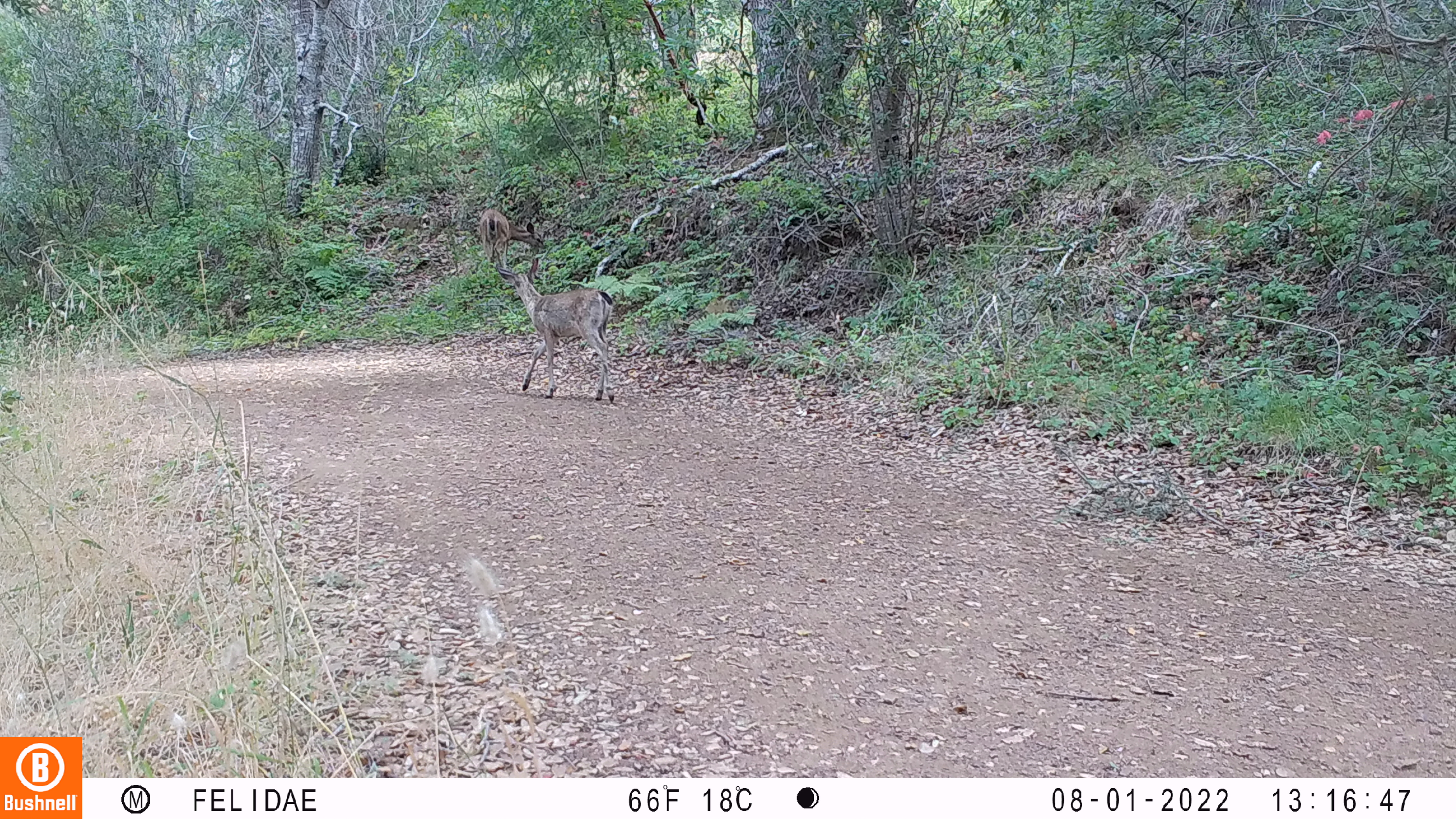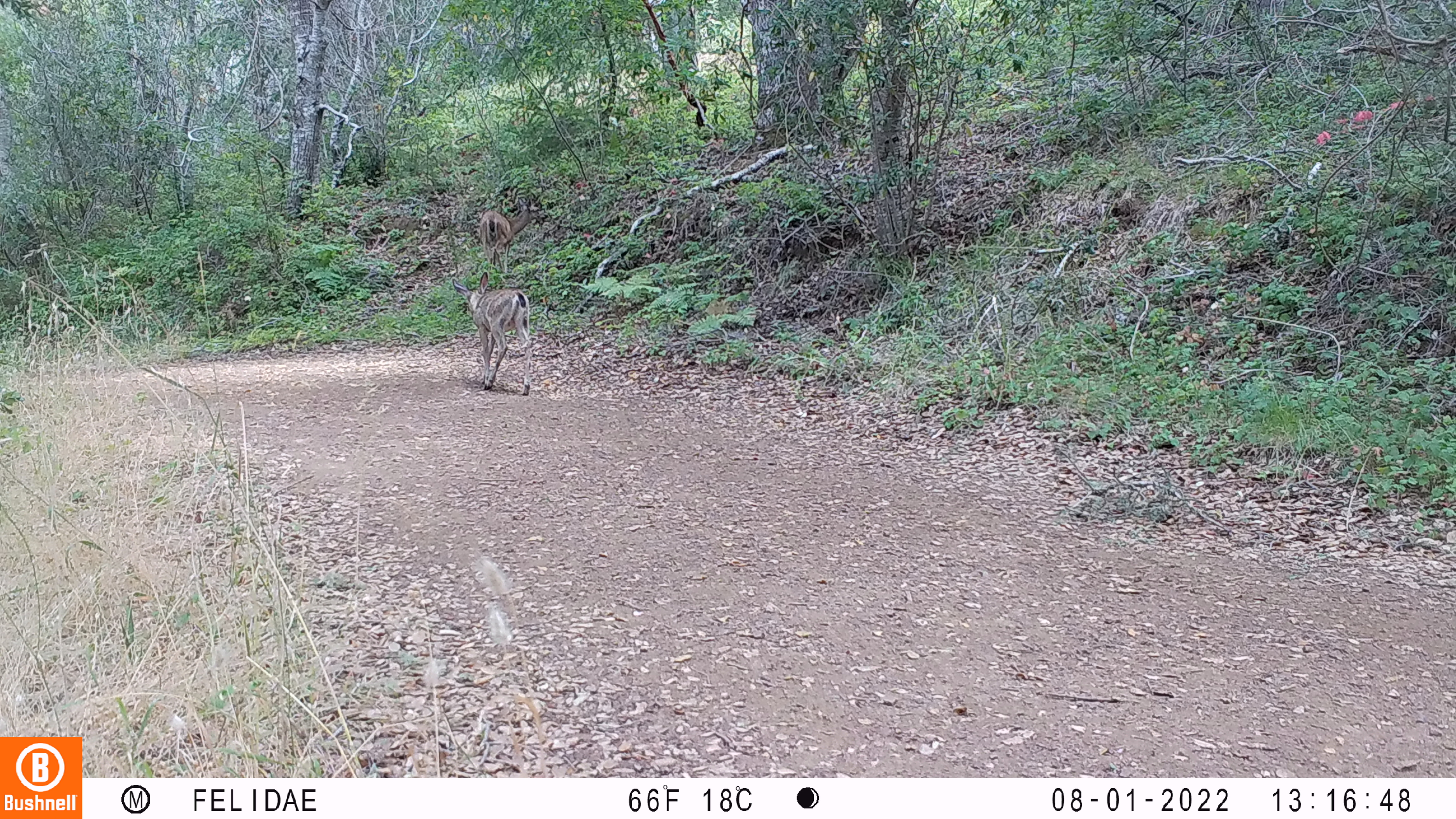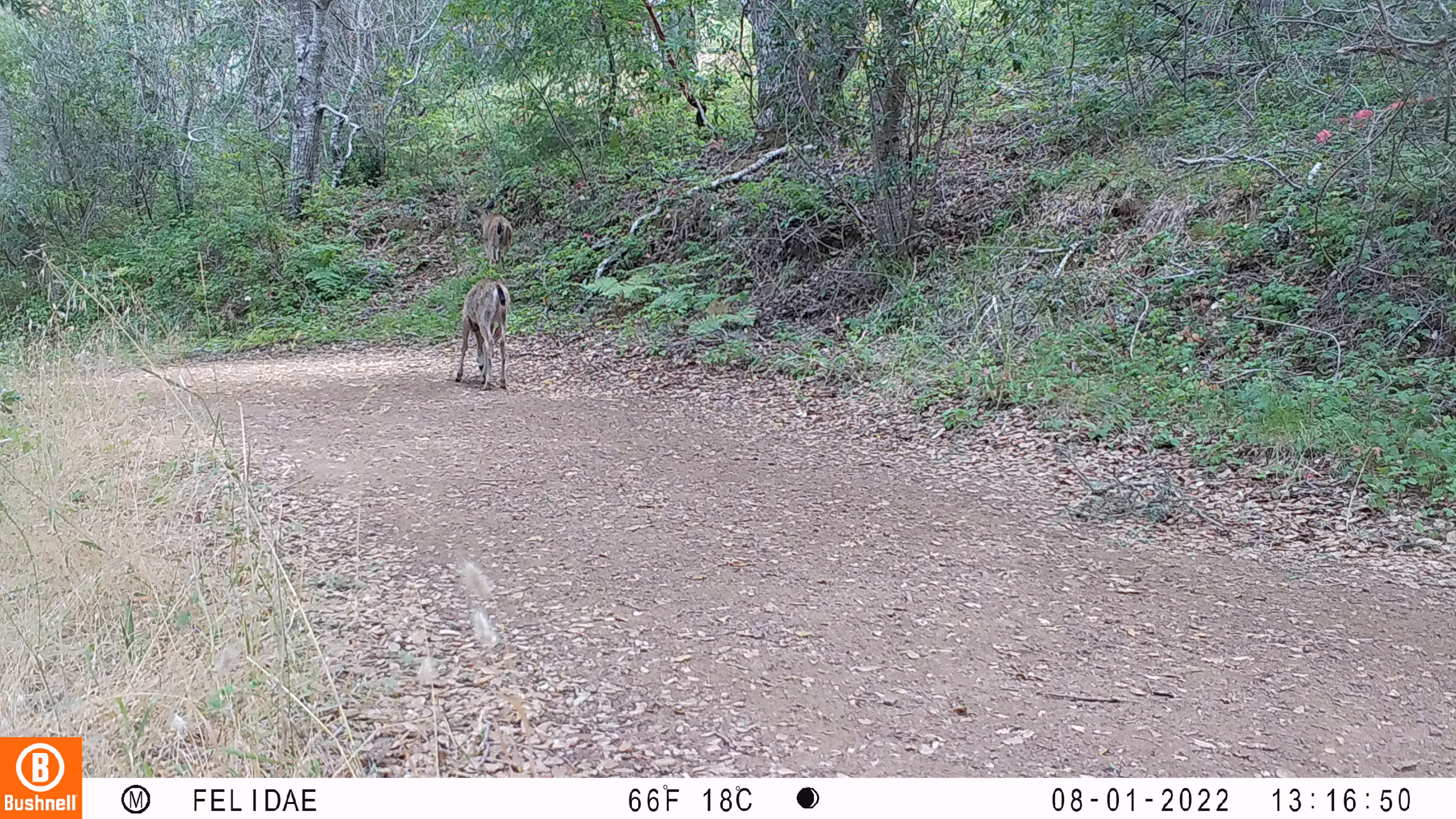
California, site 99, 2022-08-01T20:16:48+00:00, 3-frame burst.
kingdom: Animalia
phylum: Chordata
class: Mammalia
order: Artiodactyla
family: Cervidae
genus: Odocoileus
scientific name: Odocoileus hemionus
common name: mule deer